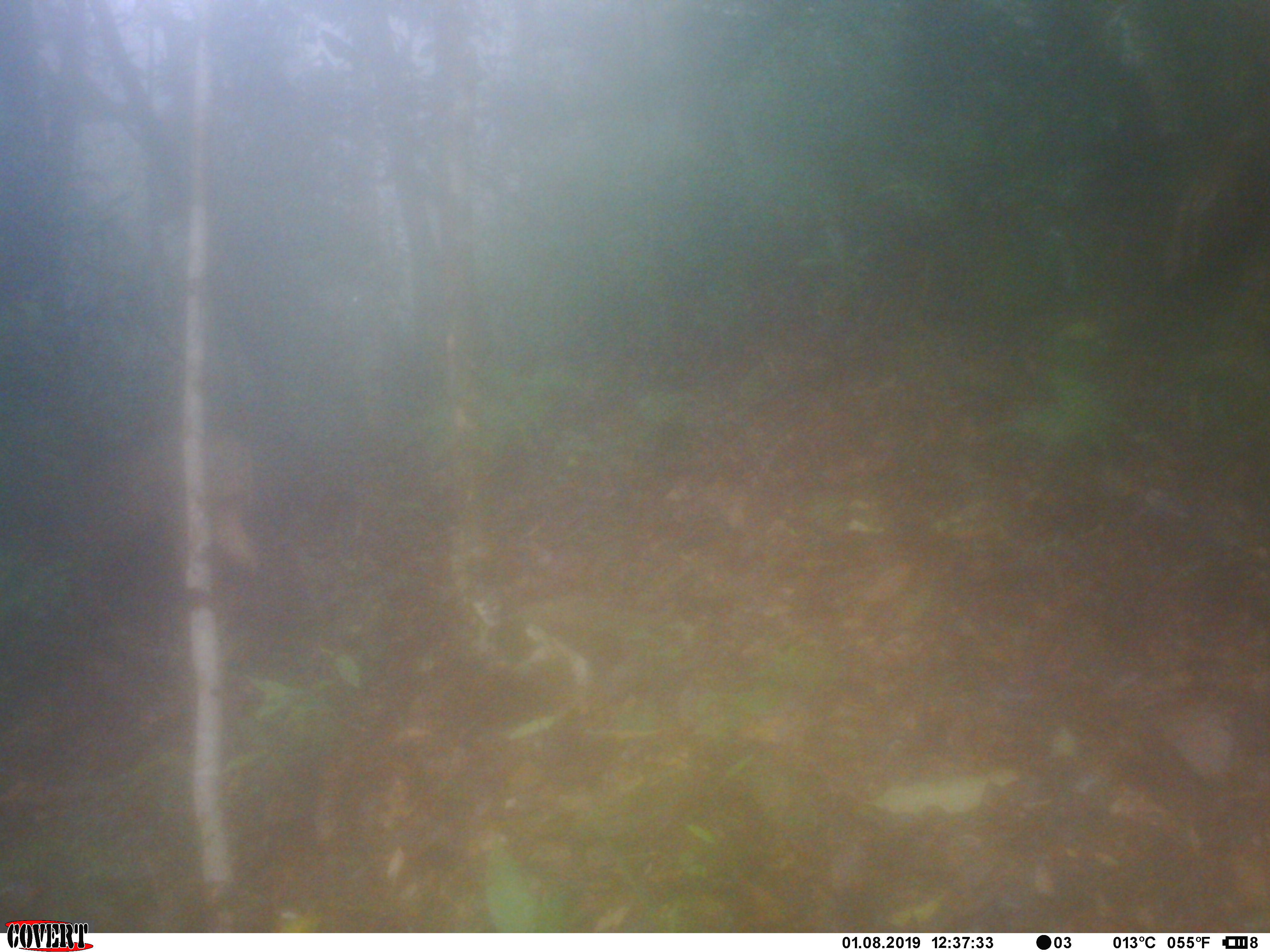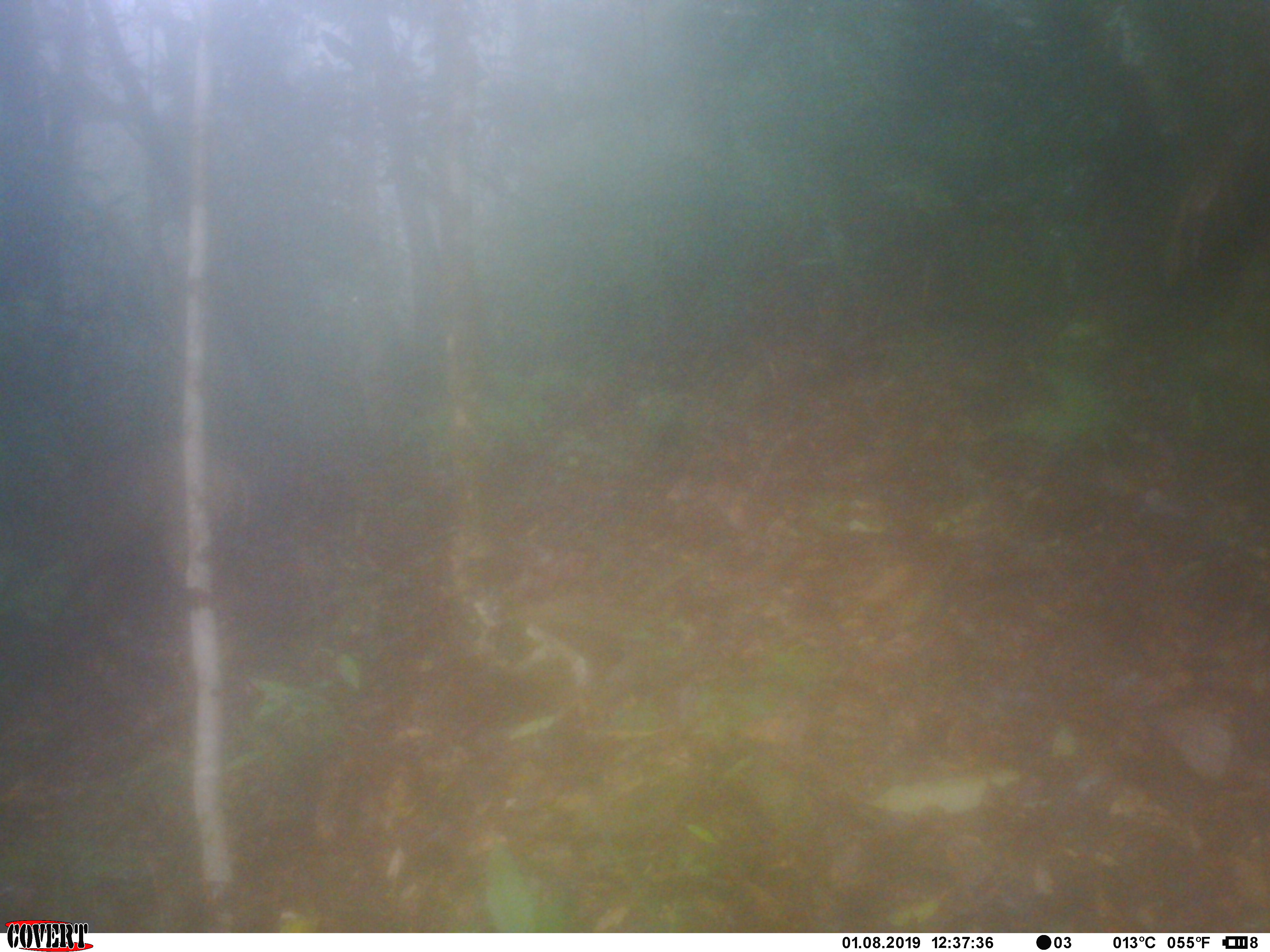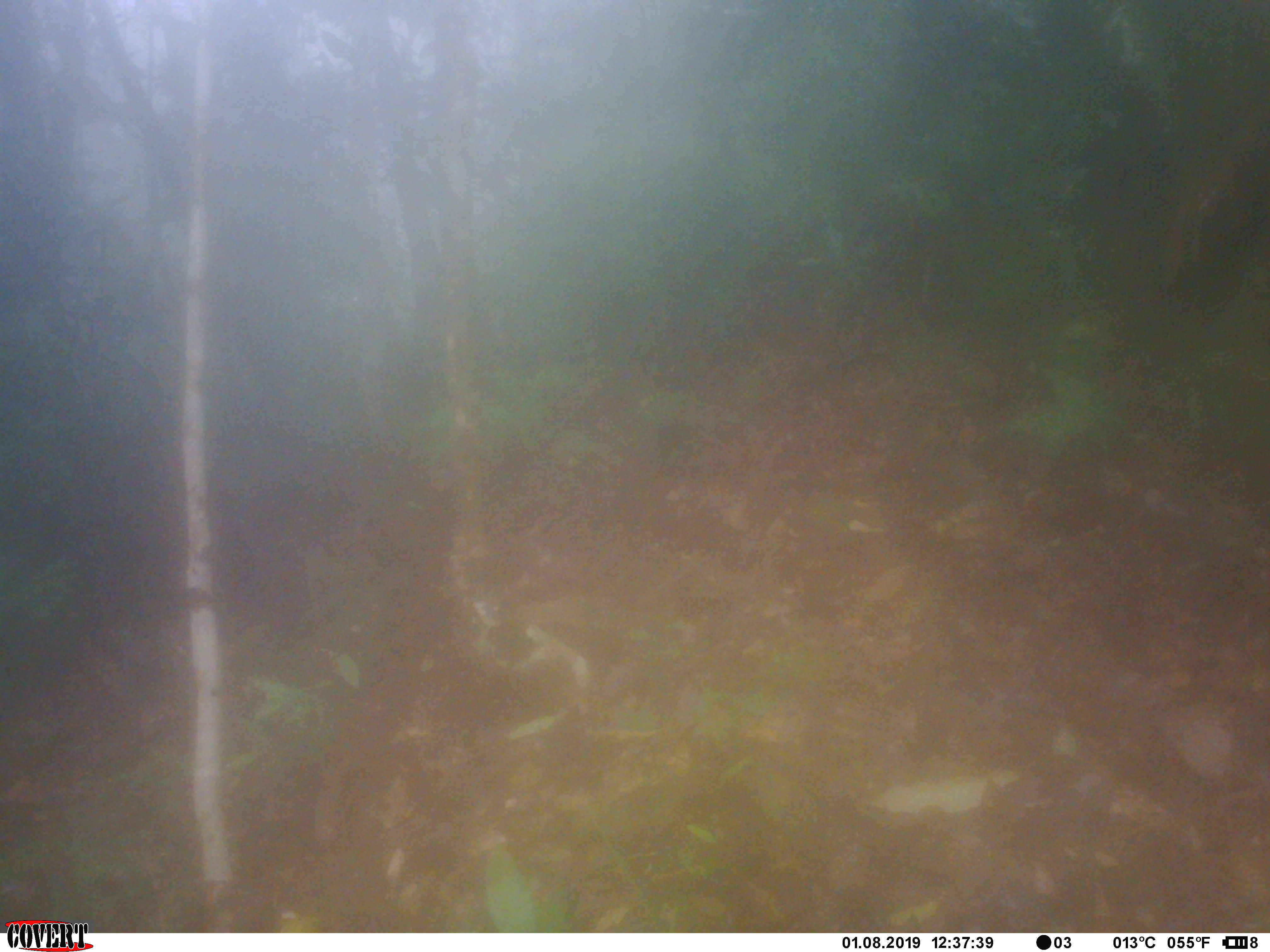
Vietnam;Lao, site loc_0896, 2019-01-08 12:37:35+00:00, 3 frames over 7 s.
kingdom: Animalia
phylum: Chordata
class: Mammalia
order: Artiodactyla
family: Suidae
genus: Sus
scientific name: Sus scrofa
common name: eurasian wild pig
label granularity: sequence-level